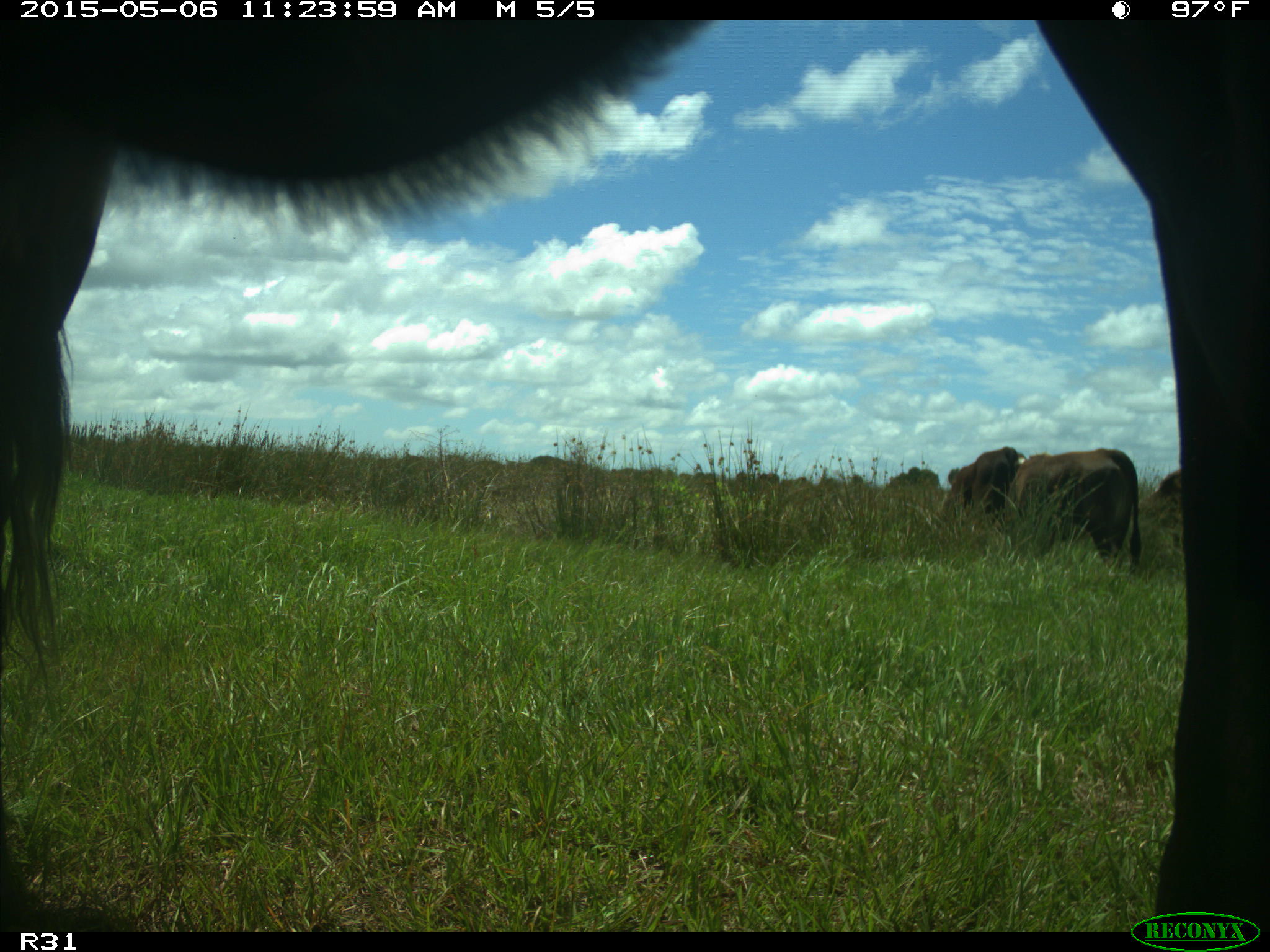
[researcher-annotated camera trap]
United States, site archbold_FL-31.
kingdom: Animalia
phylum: Chordata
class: Mammalia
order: Artiodactyla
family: Bovidae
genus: Bos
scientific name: Bos taurus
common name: domestic cow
Bos taurus (domestic cow).